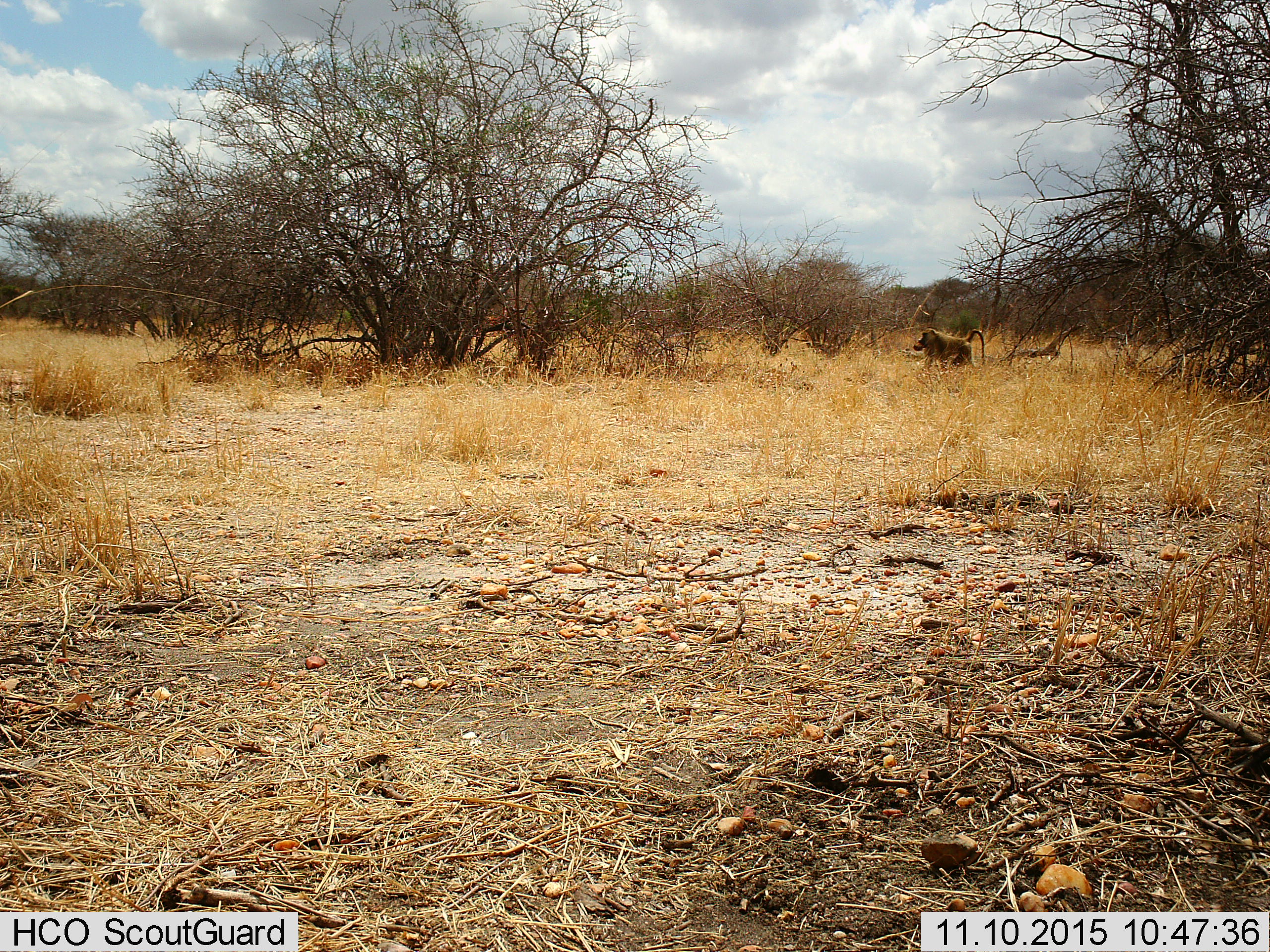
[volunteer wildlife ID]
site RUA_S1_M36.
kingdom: Animalia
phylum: Chordata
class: Mammalia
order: Primates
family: Cercopithecidae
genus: Papio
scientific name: Papio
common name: baboon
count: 1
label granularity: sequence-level